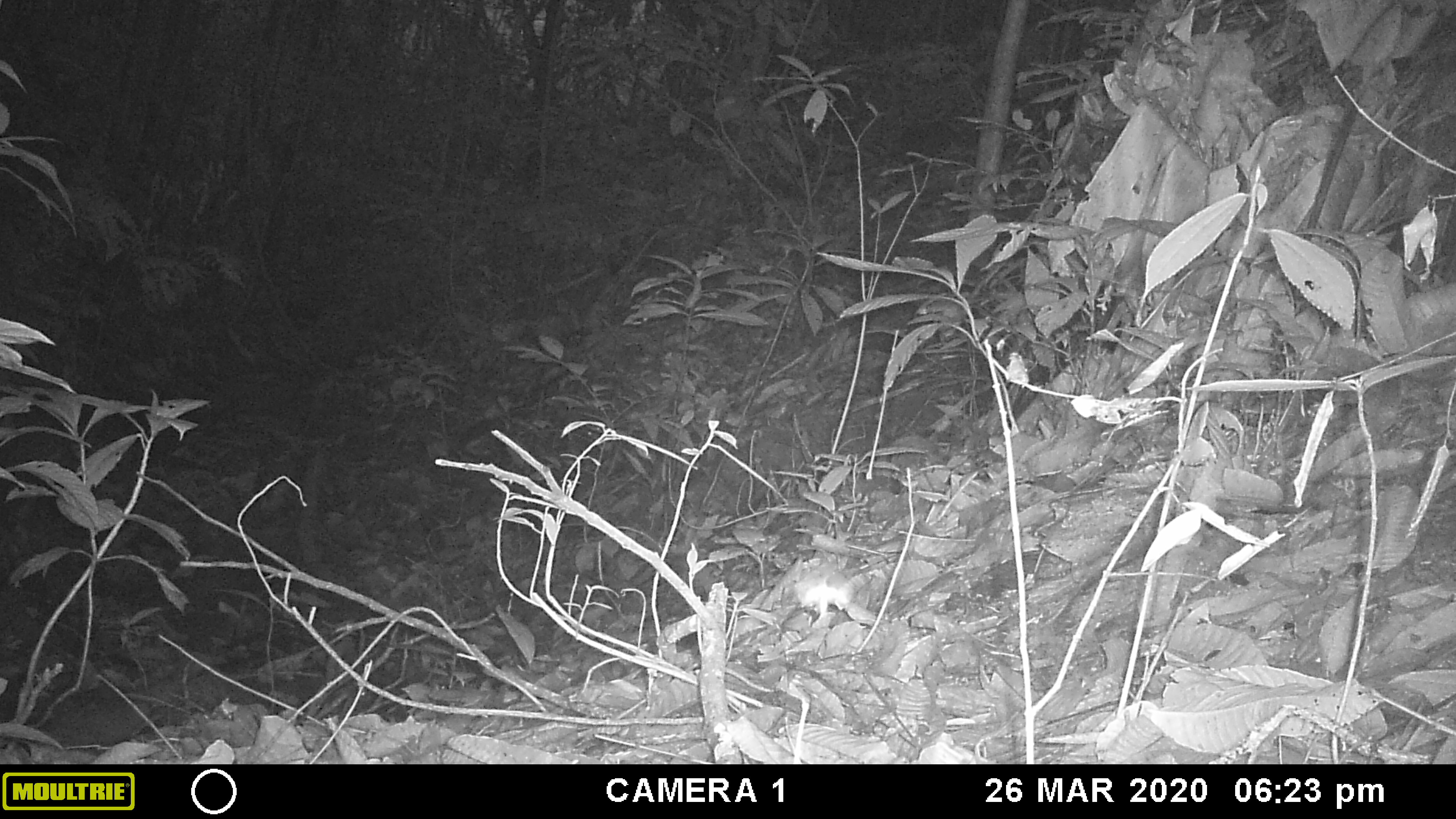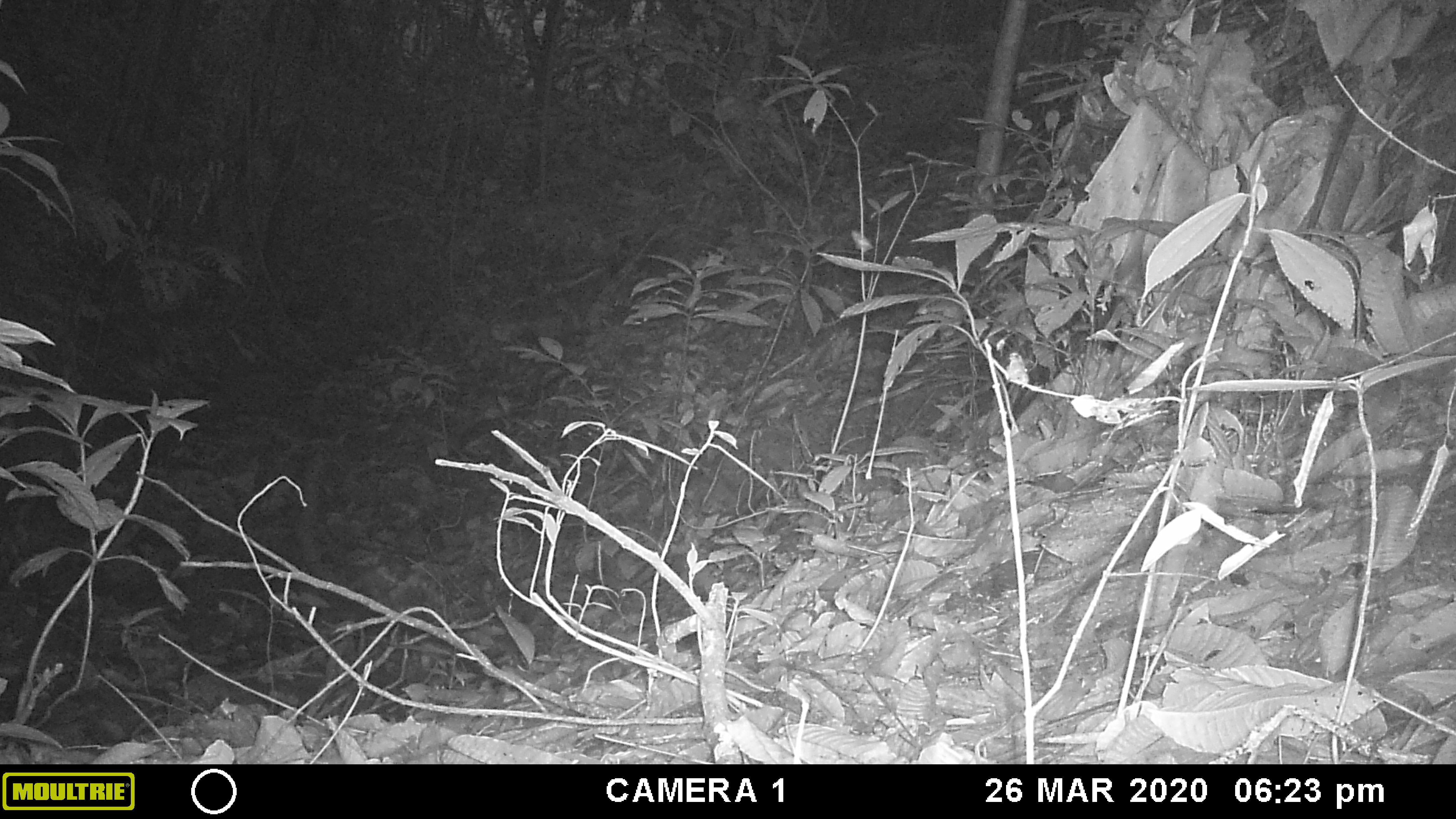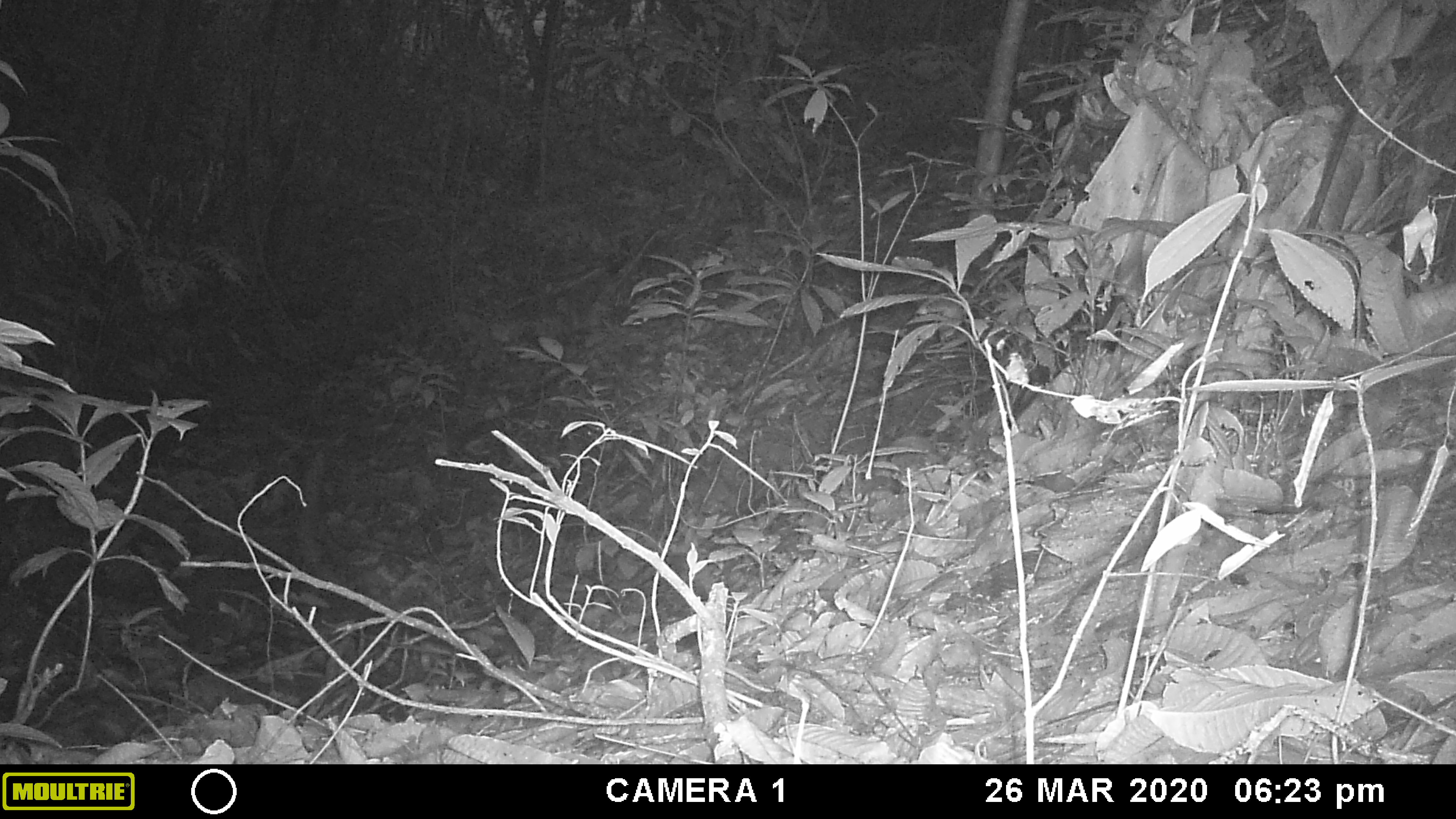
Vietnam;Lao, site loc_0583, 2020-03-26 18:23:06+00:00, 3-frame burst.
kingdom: Animalia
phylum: Arthropoda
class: Insecta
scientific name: Insecta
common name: insect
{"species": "insect (Insecta)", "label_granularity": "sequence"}